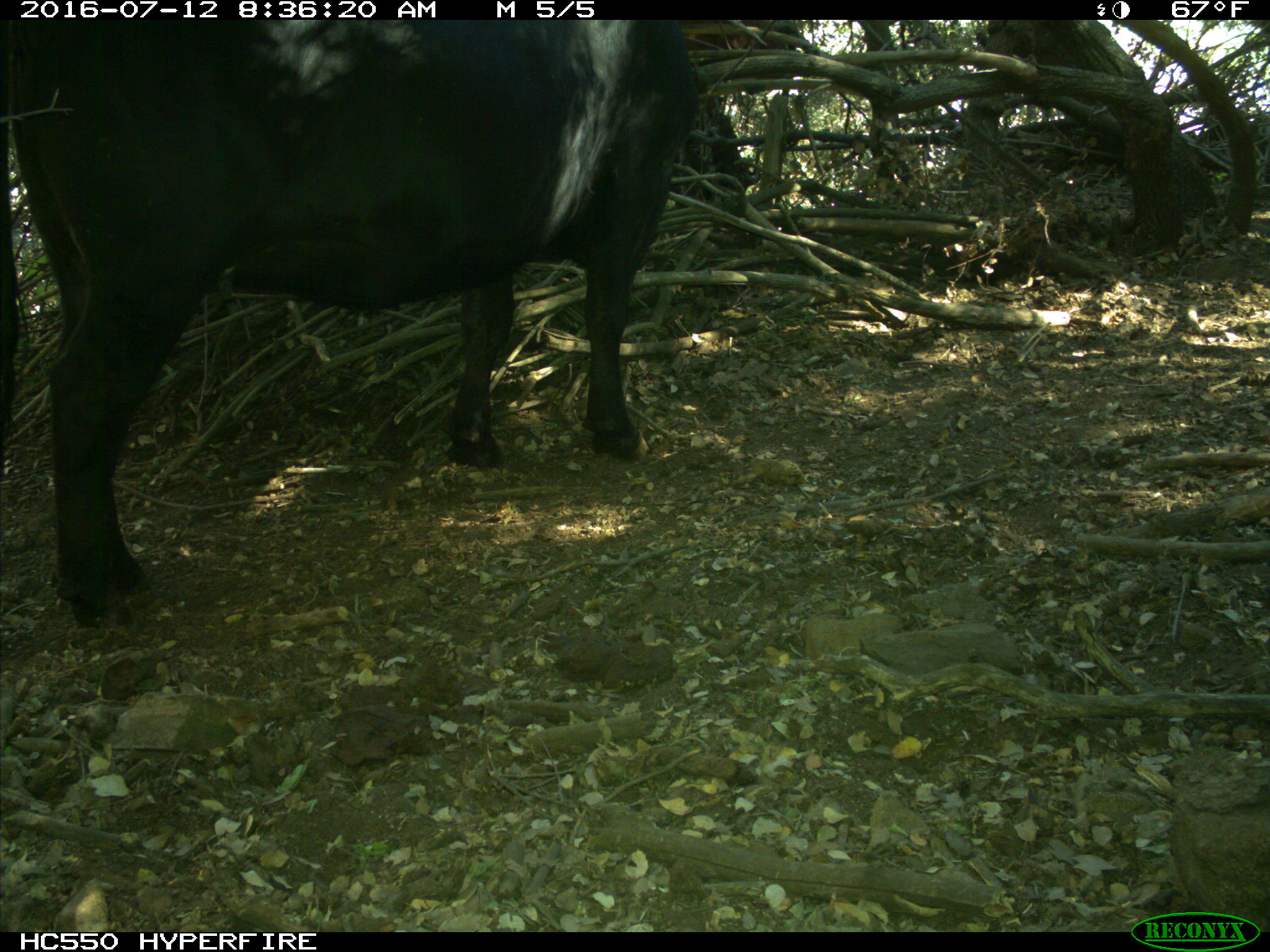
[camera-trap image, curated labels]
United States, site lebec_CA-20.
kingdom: Animalia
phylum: Chordata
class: Mammalia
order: Artiodactyla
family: Bovidae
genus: Bos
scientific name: Bos taurus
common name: domestic cow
Bos taurus (domestic cow).